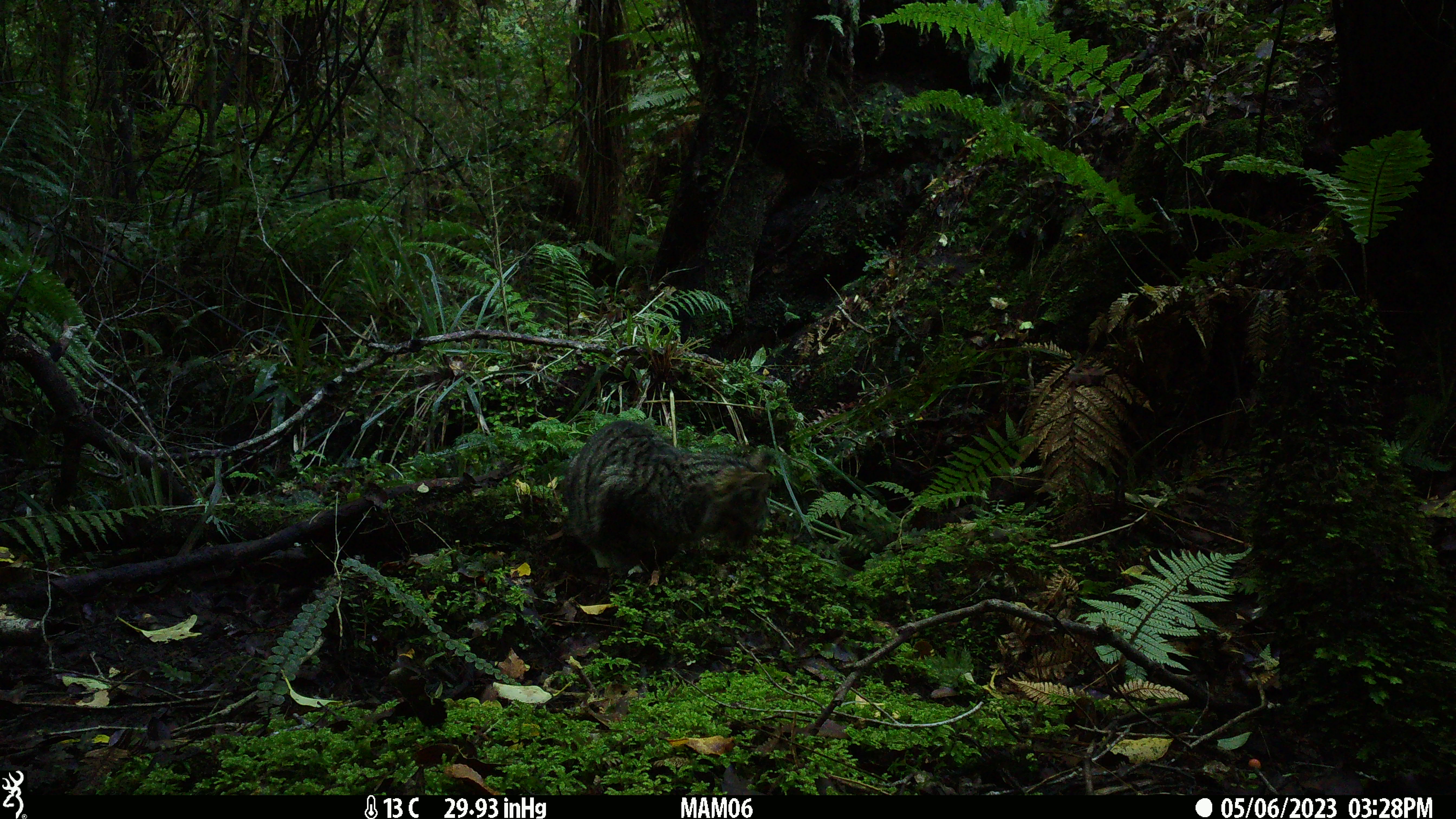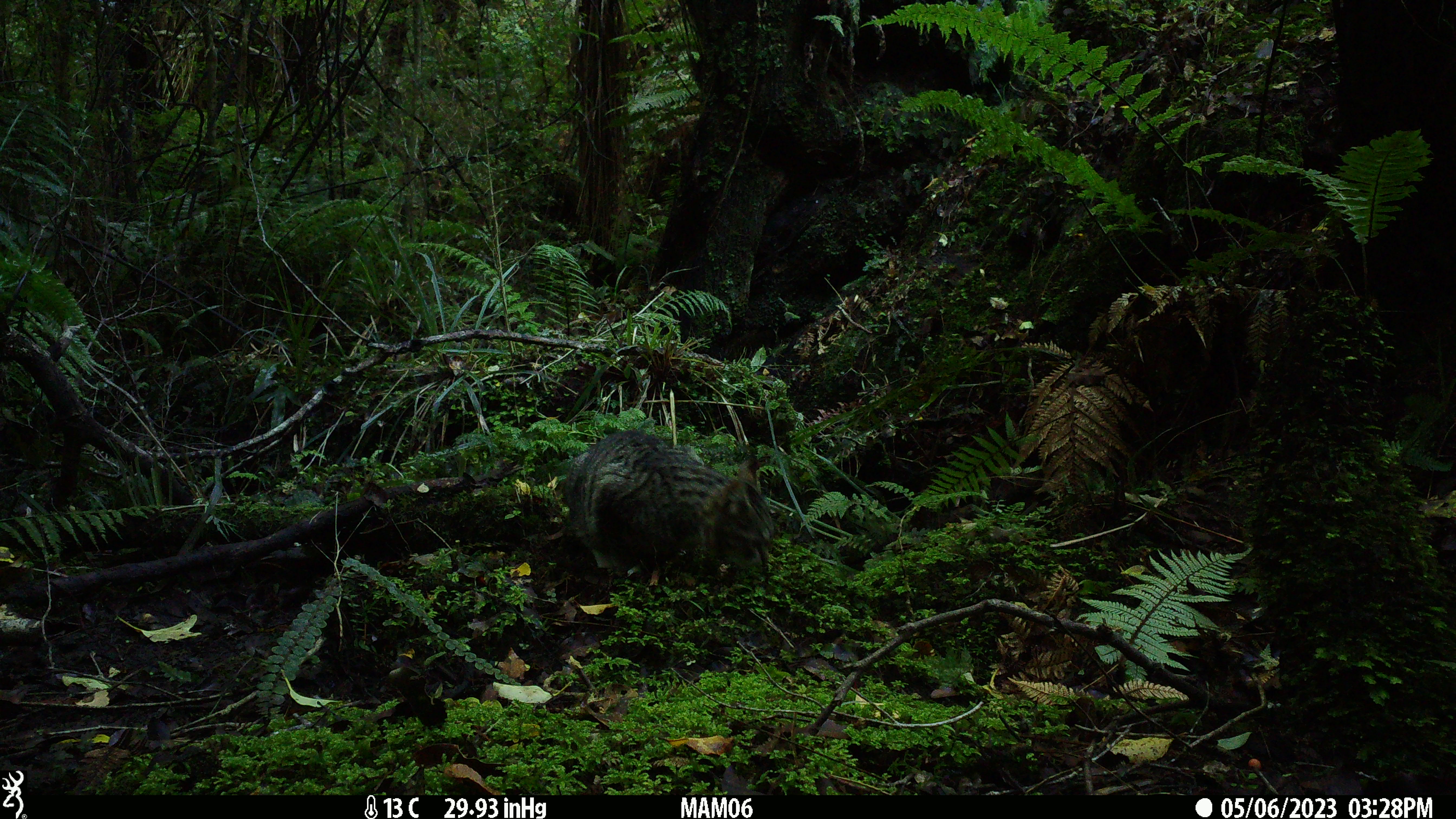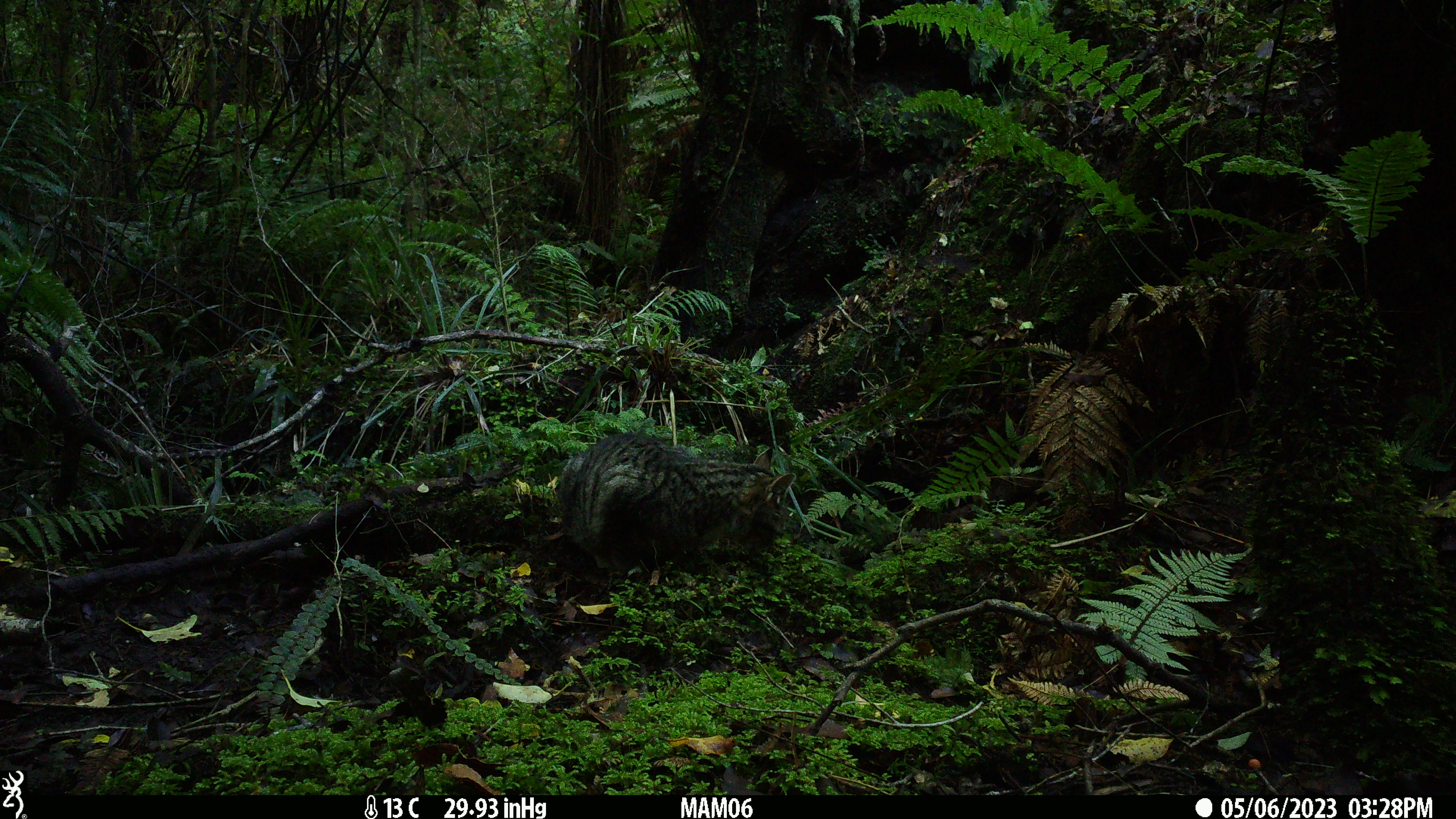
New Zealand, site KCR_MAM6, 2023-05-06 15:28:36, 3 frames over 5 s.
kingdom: Animalia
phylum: Chordata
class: Mammalia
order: Carnivora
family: Felidae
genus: Felis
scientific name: Felis catus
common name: domestic cat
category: cat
Cat (domestic cat) (Felis catus).